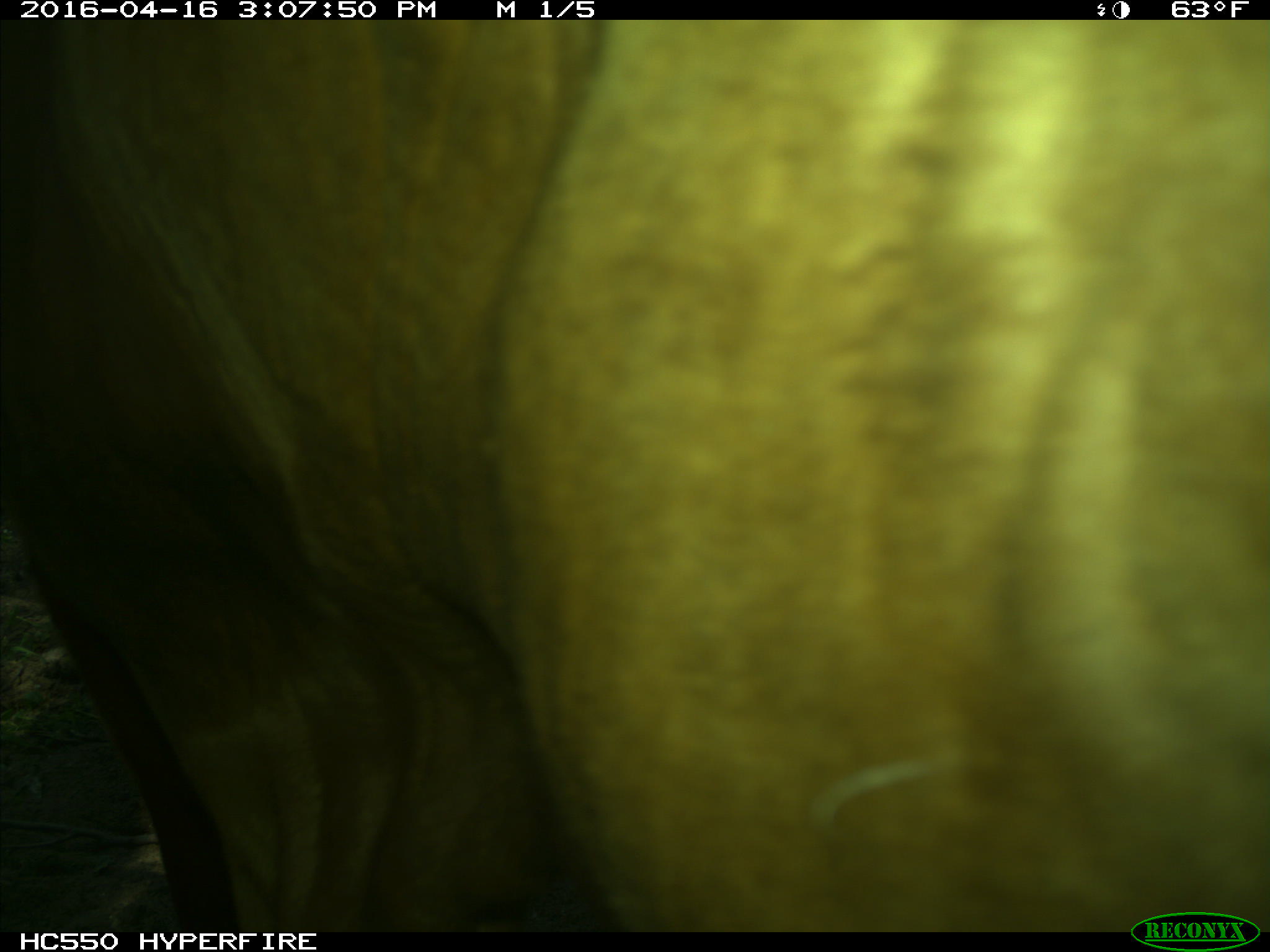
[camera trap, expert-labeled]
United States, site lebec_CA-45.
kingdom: Animalia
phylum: Chordata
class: Mammalia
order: Artiodactyla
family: Bovidae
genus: Bos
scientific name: Bos taurus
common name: domestic cow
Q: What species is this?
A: Bos taurus (domestic cow).